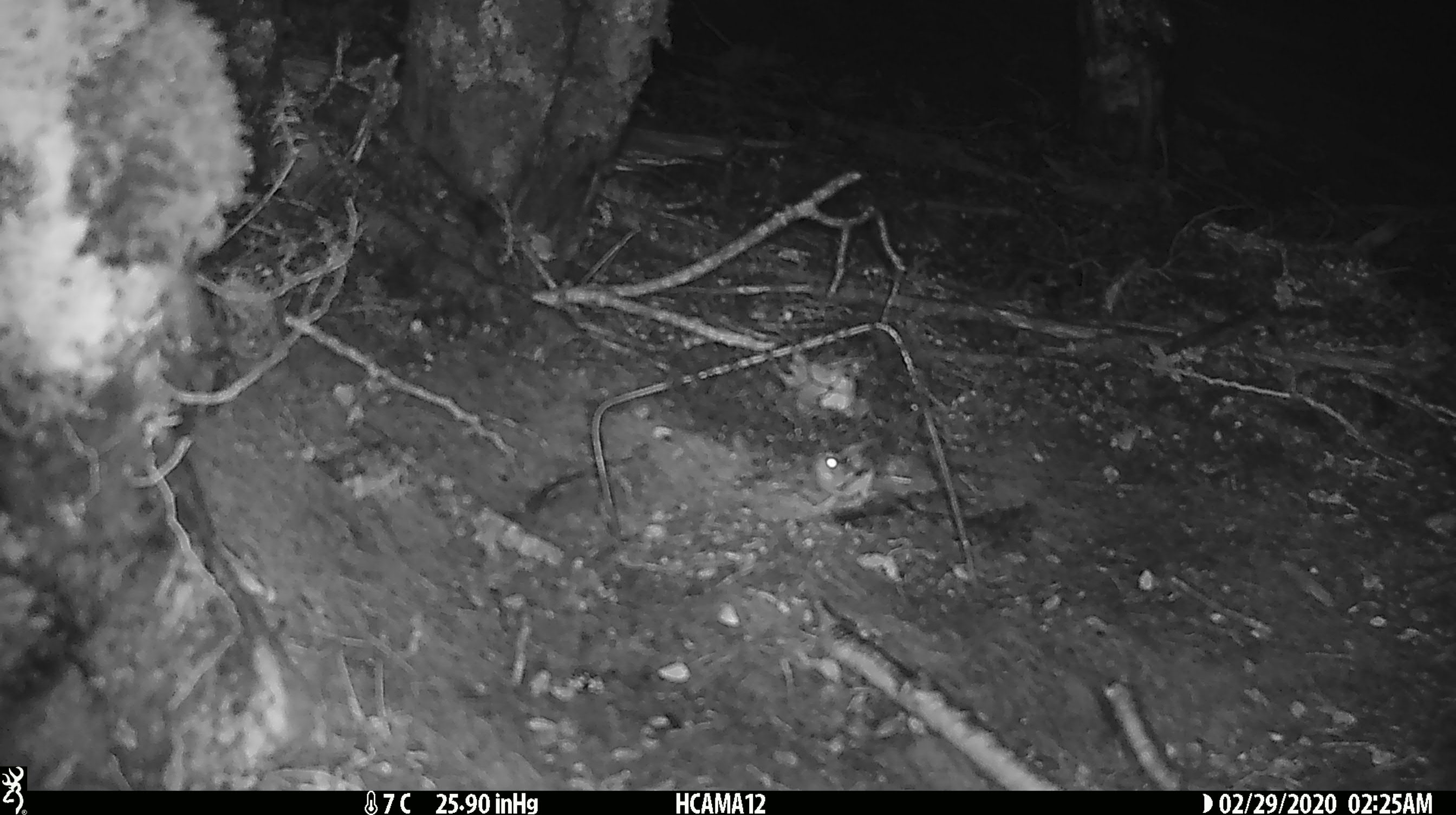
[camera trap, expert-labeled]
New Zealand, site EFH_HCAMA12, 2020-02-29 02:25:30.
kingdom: Animalia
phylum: Chordata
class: Mammalia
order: Rodentia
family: Muridae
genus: Mus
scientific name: Mus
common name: mouse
Mouse (Mus).